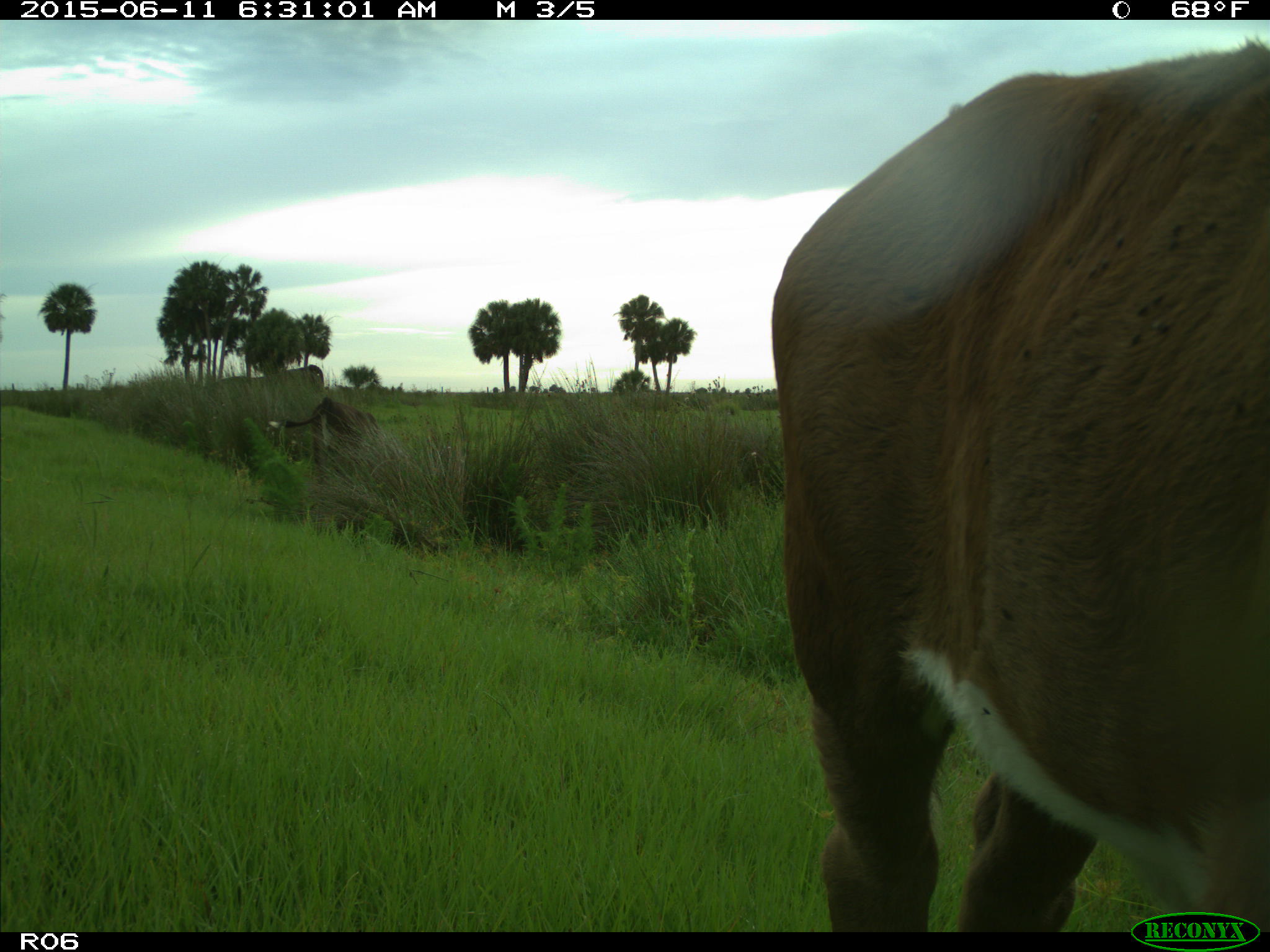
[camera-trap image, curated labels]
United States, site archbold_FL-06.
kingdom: Animalia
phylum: Chordata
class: Mammalia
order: Artiodactyla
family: Bovidae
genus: Bos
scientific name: Bos taurus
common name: domestic cow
Bos taurus (domestic cow).